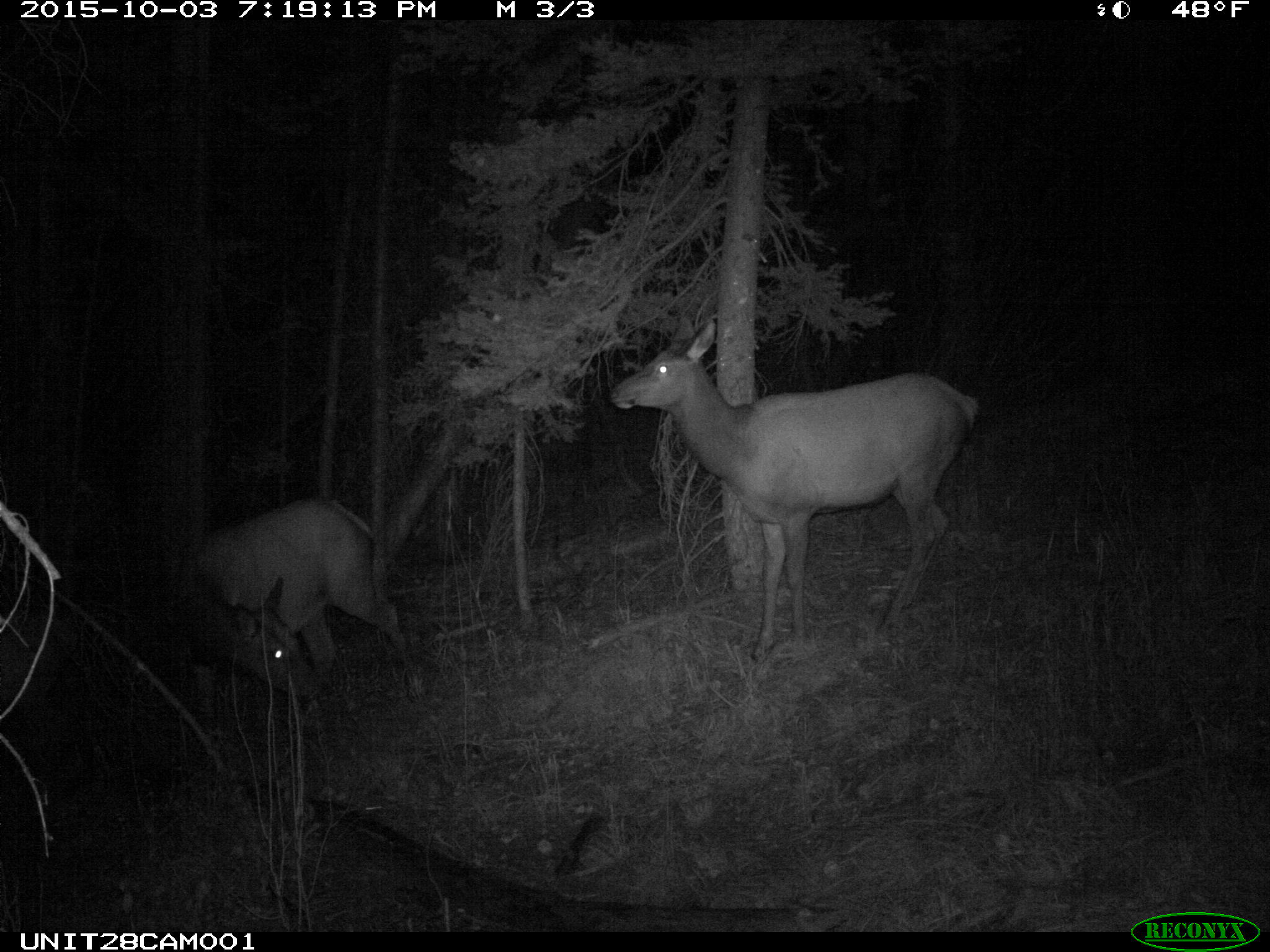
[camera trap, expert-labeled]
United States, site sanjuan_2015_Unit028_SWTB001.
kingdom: Animalia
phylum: Chordata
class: Mammalia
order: Artiodactyla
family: Cervidae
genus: Cervus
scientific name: Cervus elaphus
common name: red deer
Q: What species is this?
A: Cervus elaphus (red deer).